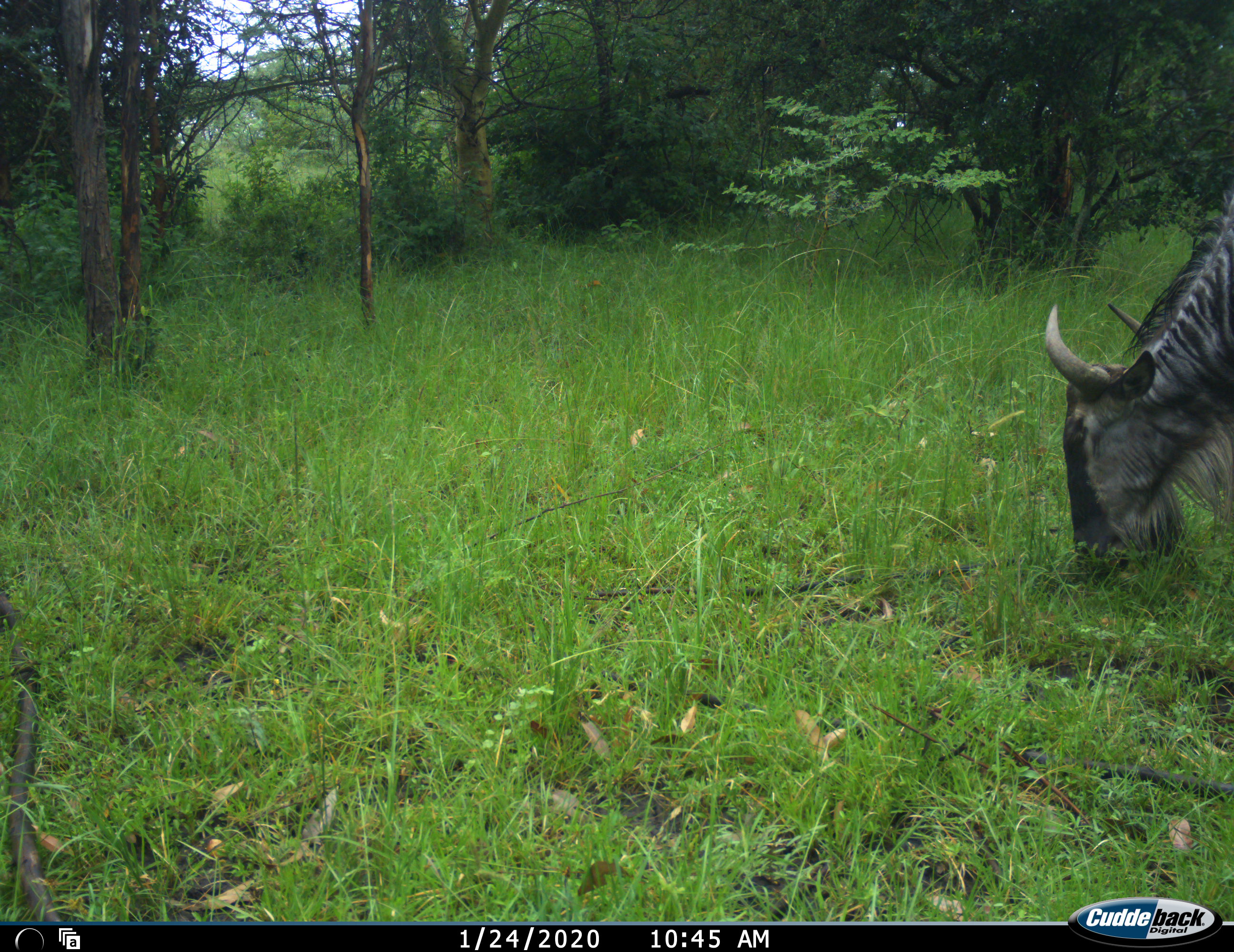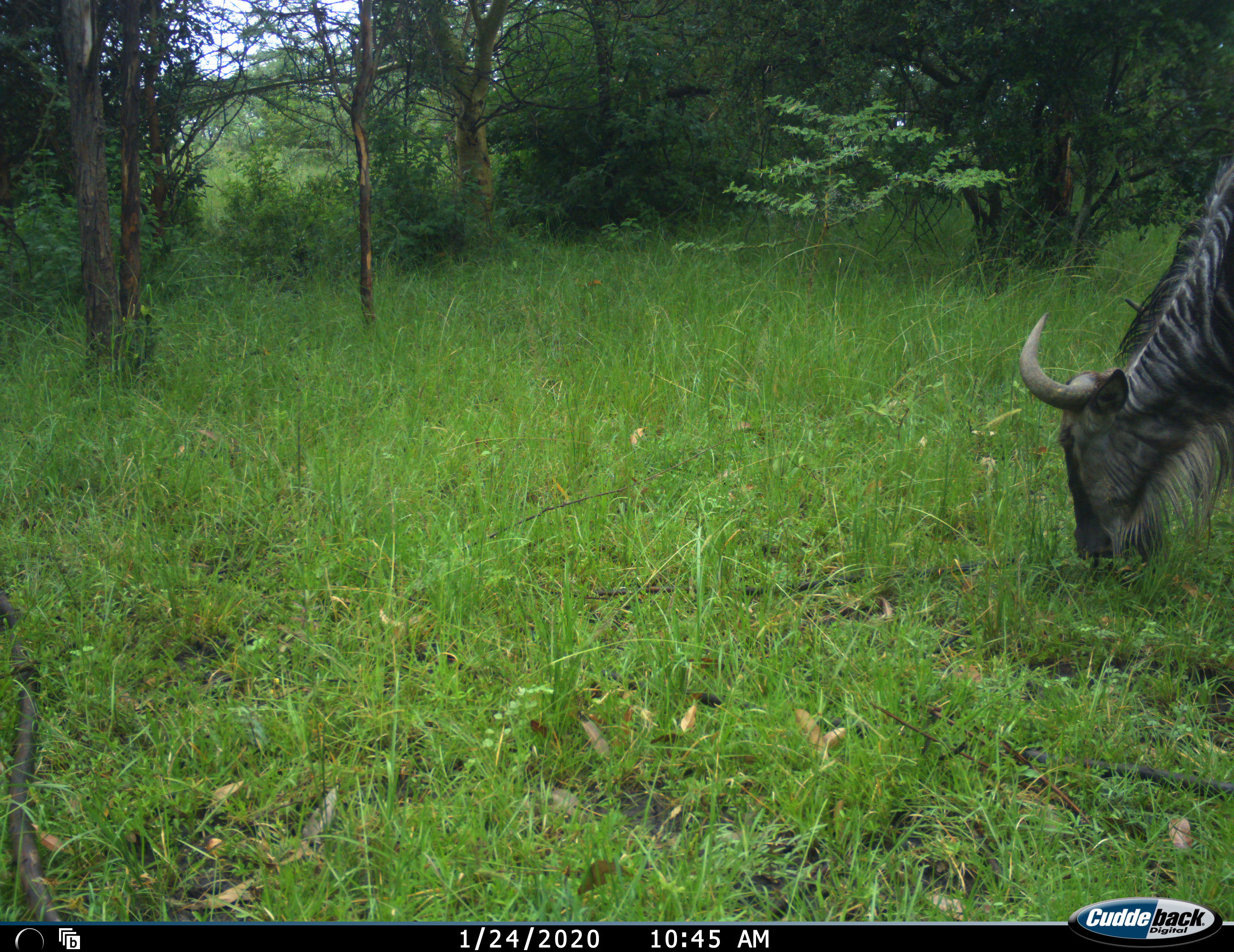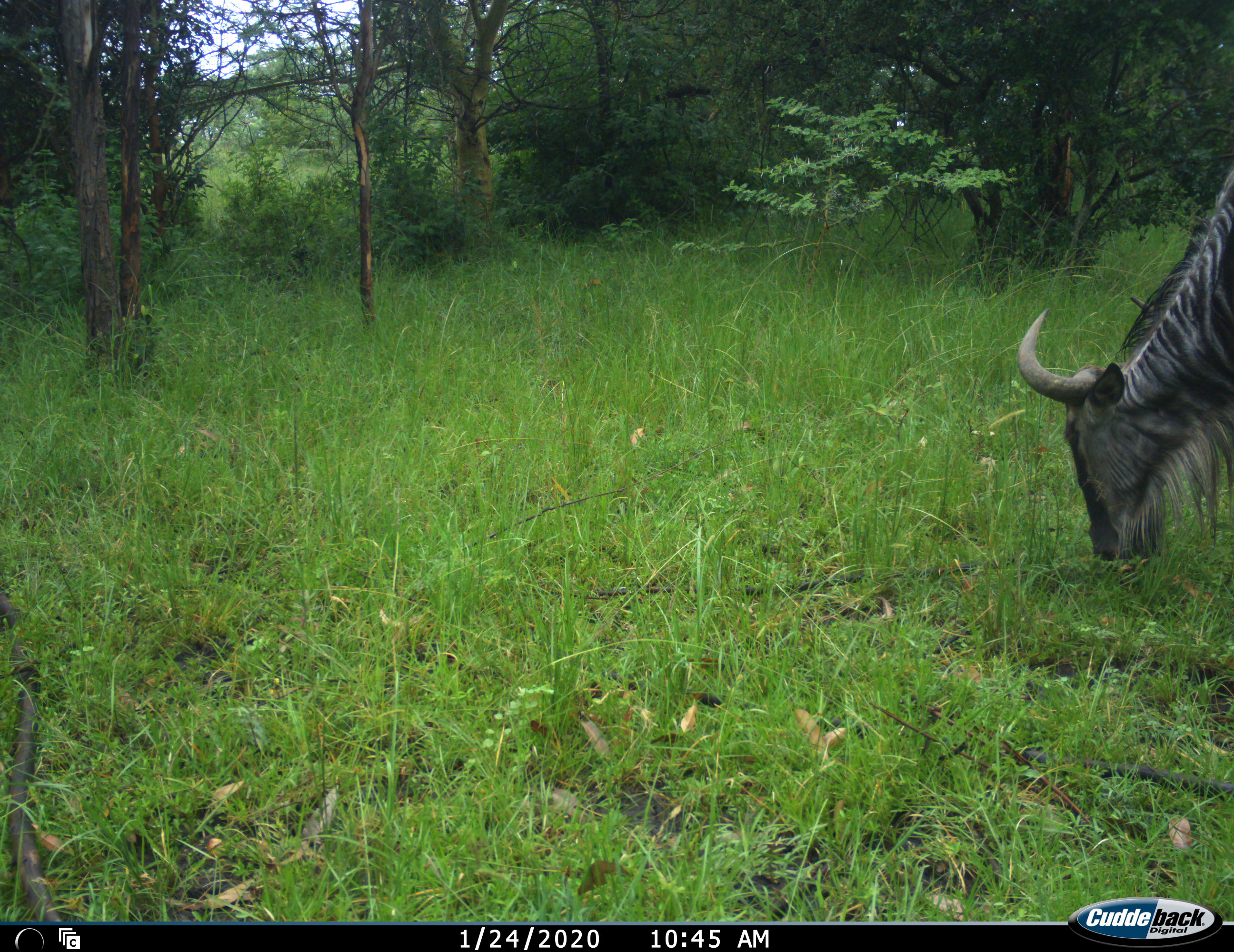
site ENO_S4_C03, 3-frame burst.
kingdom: Animalia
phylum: Chordata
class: Mammalia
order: Artiodactyla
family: Bovidae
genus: Connochaetes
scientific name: Connochaetes taurinus taurinus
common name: blue wildebeest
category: wildebeestblue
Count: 1.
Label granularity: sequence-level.